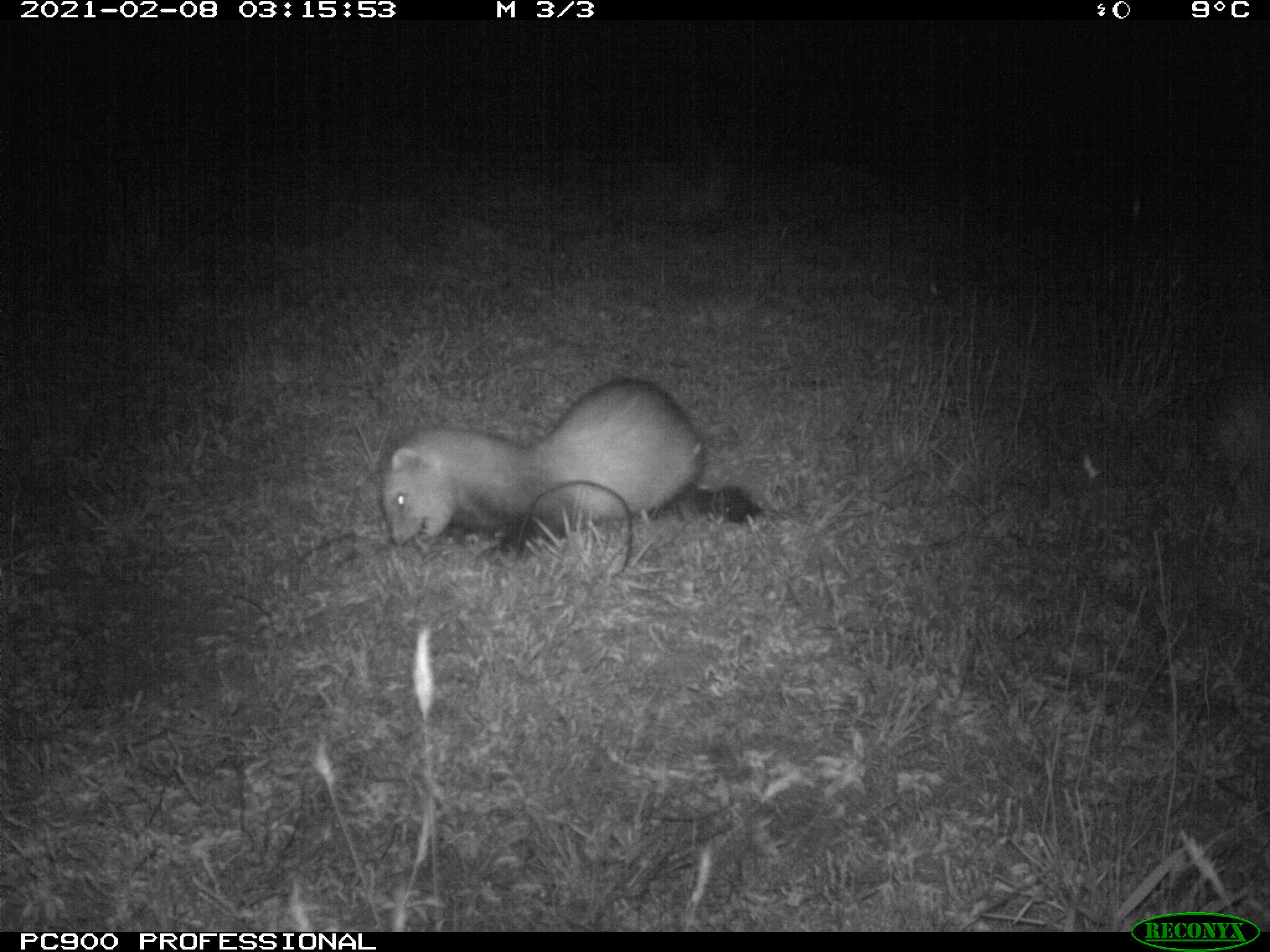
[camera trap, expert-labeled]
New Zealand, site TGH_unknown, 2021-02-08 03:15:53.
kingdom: Animalia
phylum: Chordata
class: Mammalia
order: Carnivora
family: Mustelidae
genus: Mustela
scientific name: Mustela furo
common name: ferret